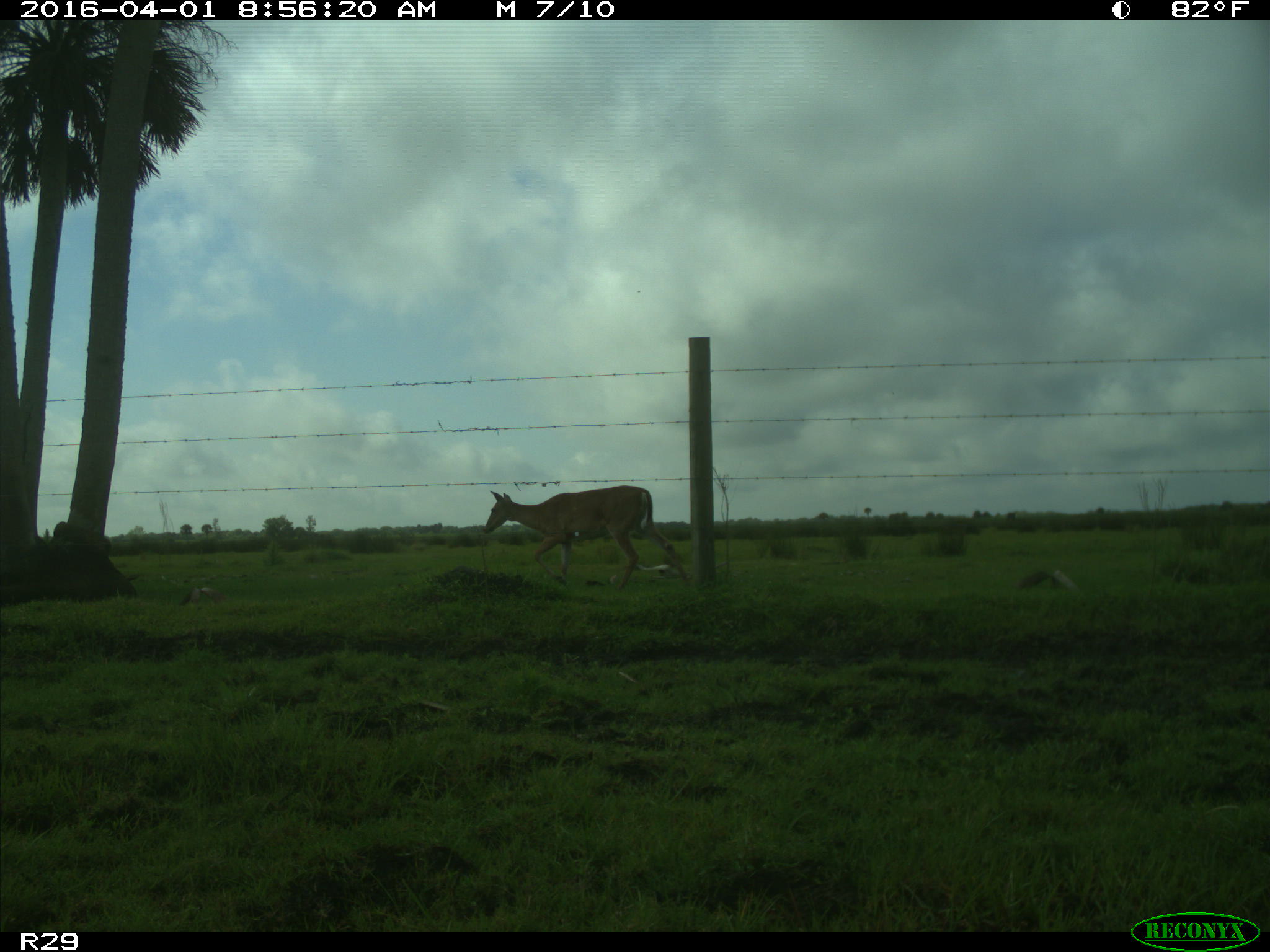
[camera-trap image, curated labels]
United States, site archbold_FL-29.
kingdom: Animalia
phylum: Chordata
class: Mammalia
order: Artiodactyla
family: Cervidae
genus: Odocoileus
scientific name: Odocoileus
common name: deer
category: unidentified deer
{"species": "unidentified deer (deer) (Odocoileus)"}